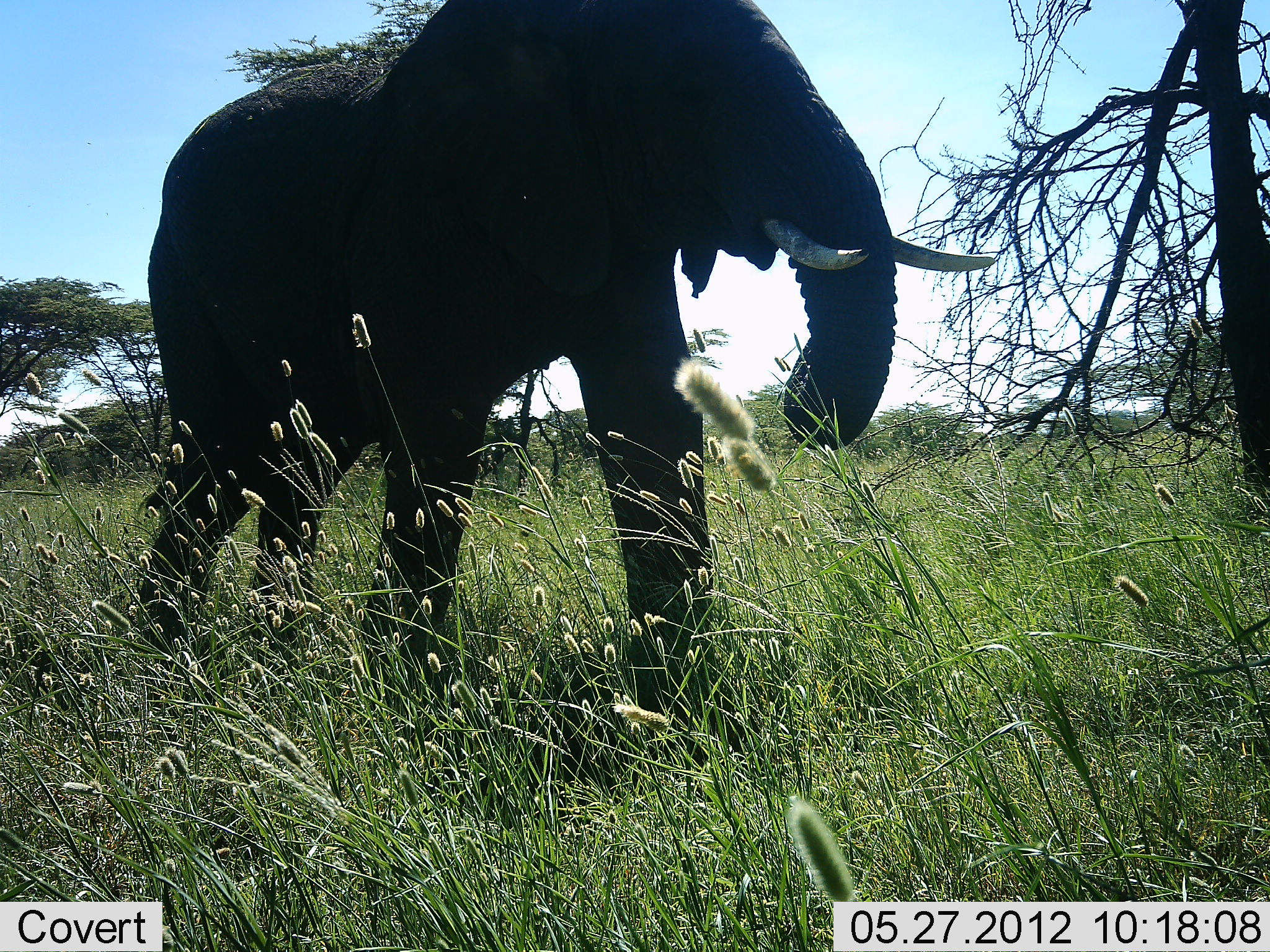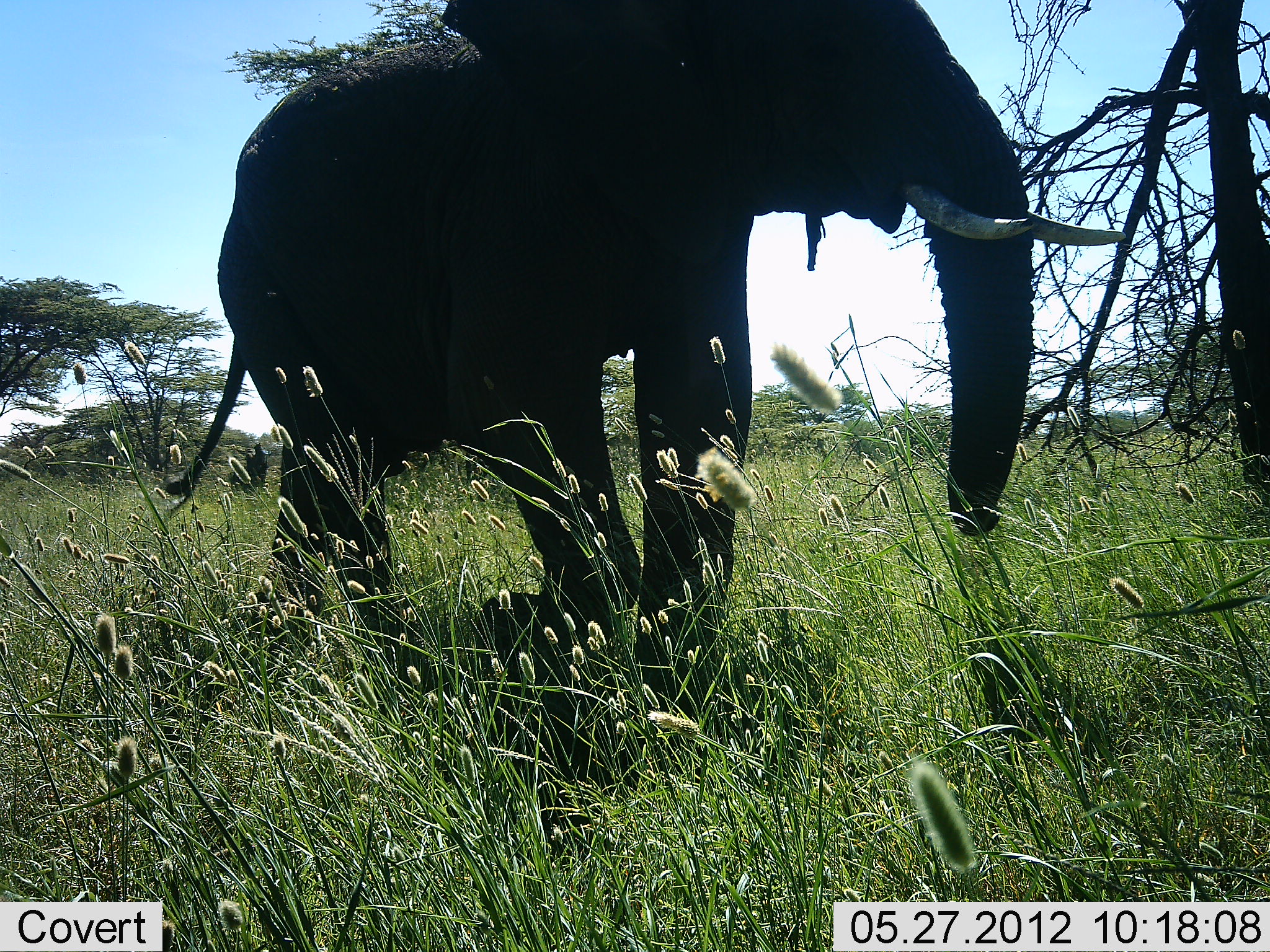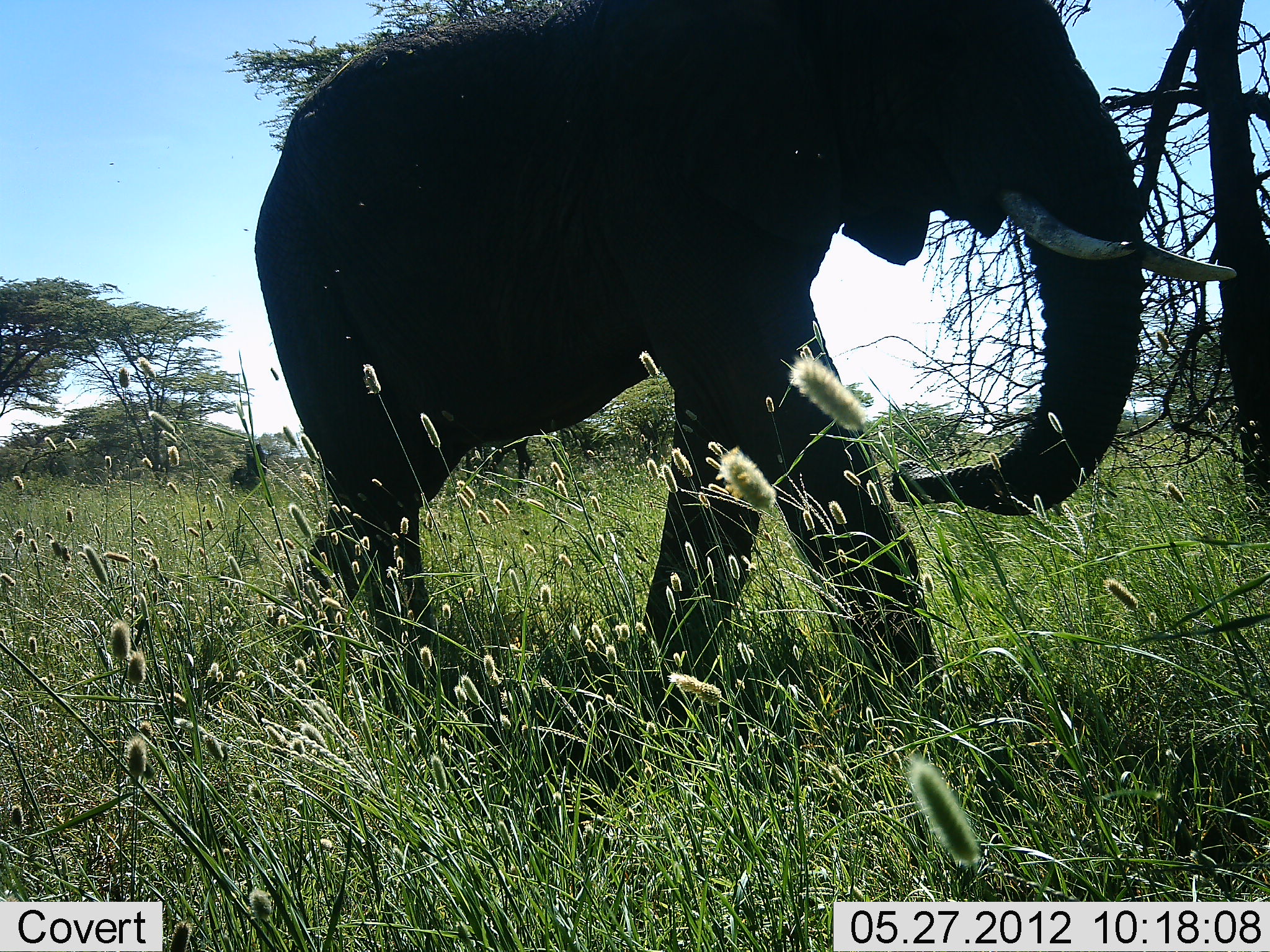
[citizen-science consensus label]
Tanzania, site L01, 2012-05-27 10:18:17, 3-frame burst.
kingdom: Animalia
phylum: Chordata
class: Mammalia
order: Proboscidea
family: Elephantidae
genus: Loxodonta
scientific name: Loxodonta africana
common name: african bush elephant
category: elephant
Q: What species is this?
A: Elephant (african bush elephant) (Loxodonta africana).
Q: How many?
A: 1.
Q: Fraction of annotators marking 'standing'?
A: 0%.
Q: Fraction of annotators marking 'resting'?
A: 0%.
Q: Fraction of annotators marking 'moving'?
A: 100%.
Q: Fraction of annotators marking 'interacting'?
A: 0%.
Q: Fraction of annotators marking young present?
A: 0%.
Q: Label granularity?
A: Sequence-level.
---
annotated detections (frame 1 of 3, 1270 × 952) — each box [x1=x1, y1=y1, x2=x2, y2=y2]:
animal: [x1=128, y1=1, x2=999, y2=654]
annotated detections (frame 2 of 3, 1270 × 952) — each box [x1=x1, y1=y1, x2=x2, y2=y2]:
animal: [x1=162, y1=2, x2=1137, y2=669]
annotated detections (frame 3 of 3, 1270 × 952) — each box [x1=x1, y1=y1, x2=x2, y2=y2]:
animal: [x1=241, y1=0, x2=1240, y2=718]